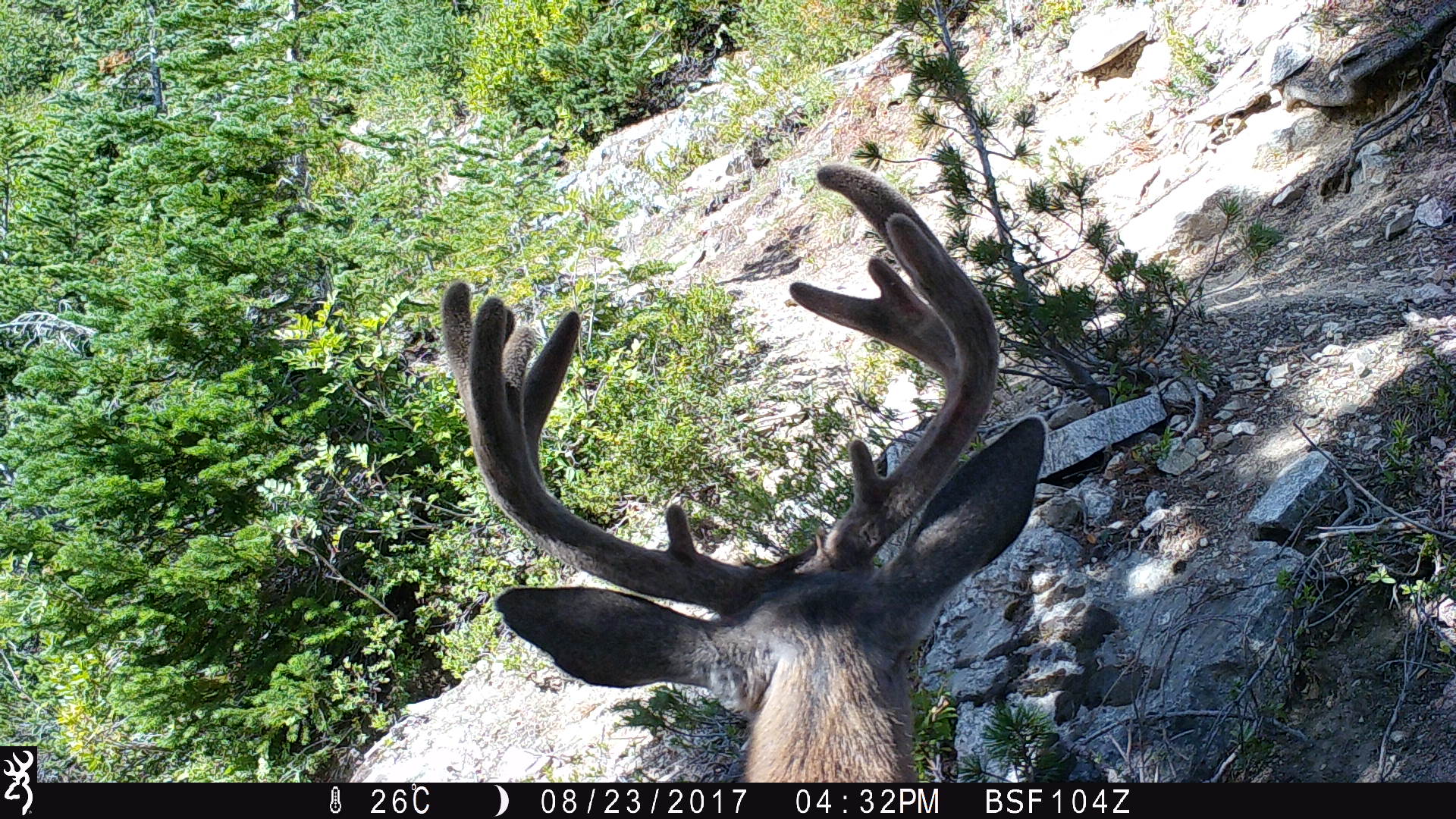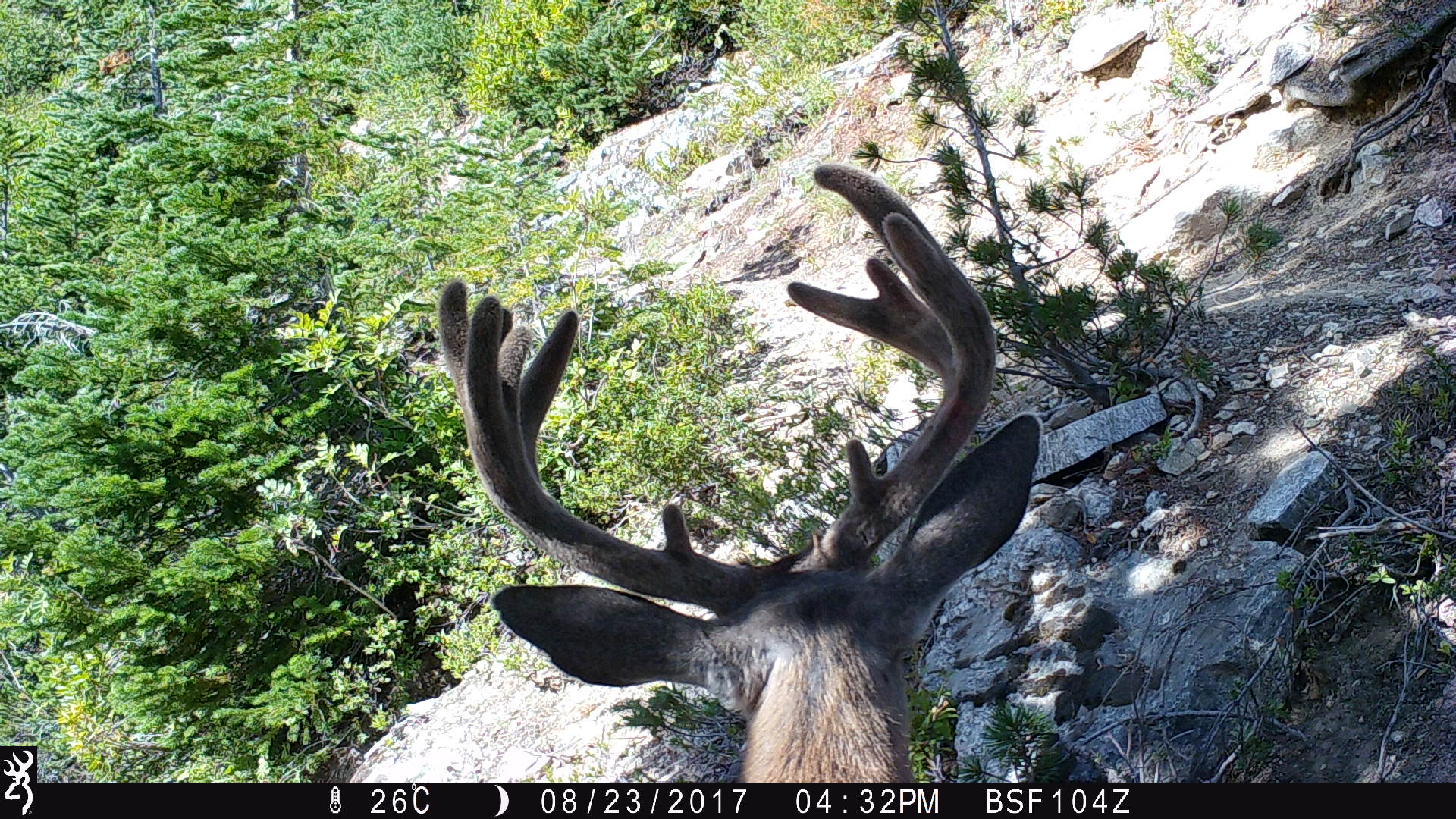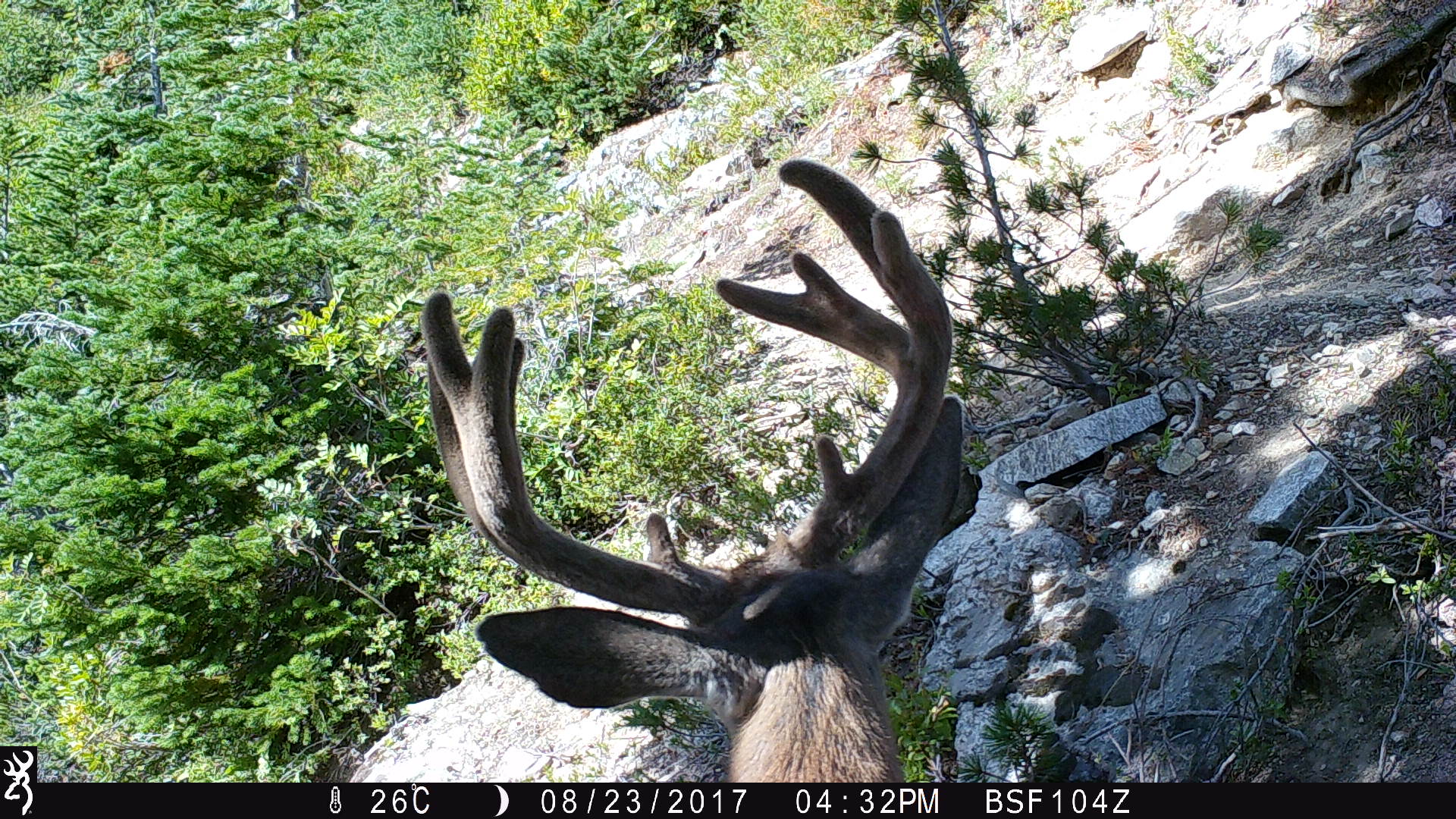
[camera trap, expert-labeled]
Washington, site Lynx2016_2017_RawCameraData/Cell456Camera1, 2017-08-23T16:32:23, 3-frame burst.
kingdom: Animalia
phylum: Chordata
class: Mammalia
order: Artiodactyla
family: Cervidae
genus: Odocoileus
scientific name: Odocoileus hemionus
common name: mule deer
Odocoileus hemionus (mule deer). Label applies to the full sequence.